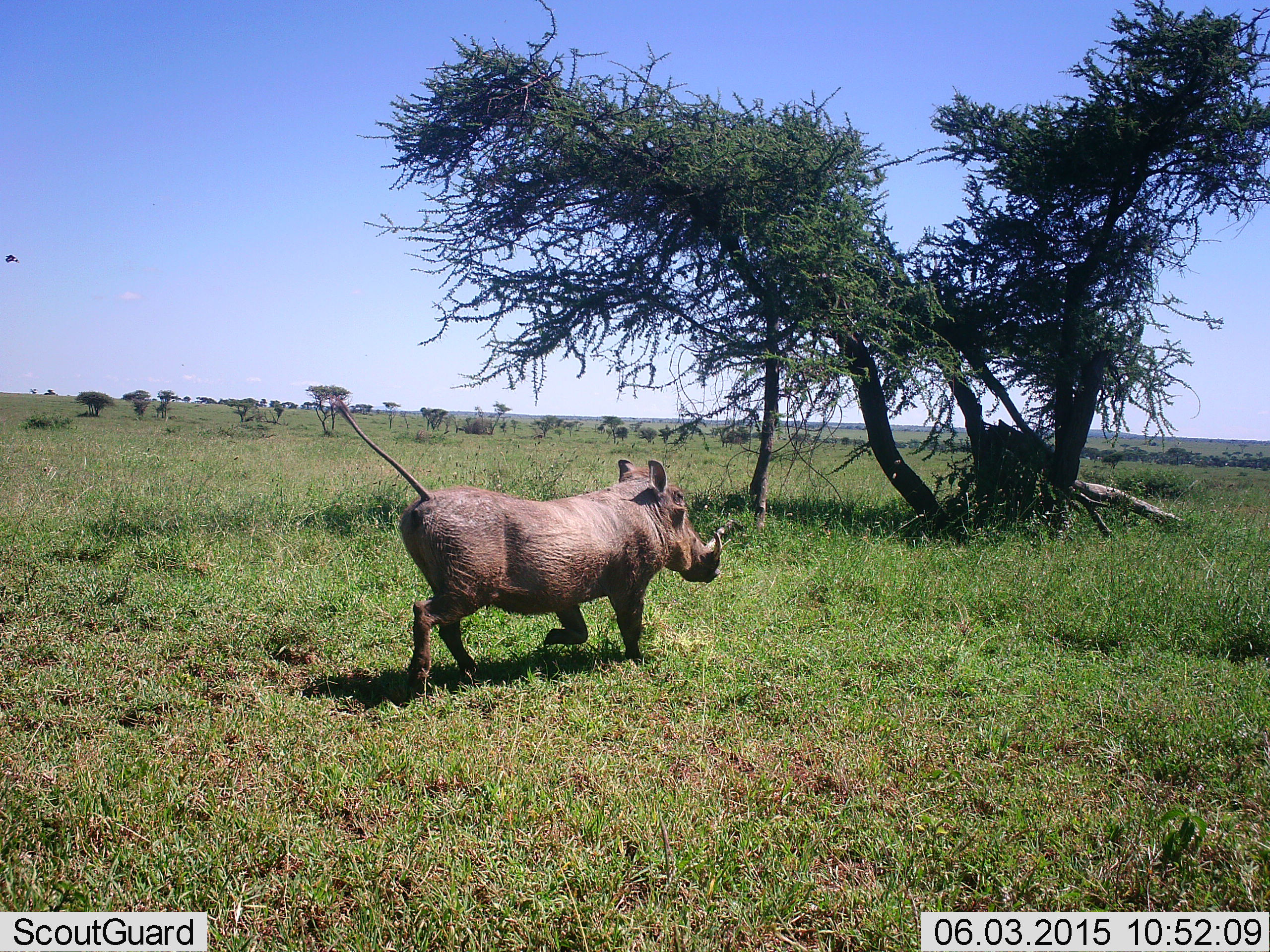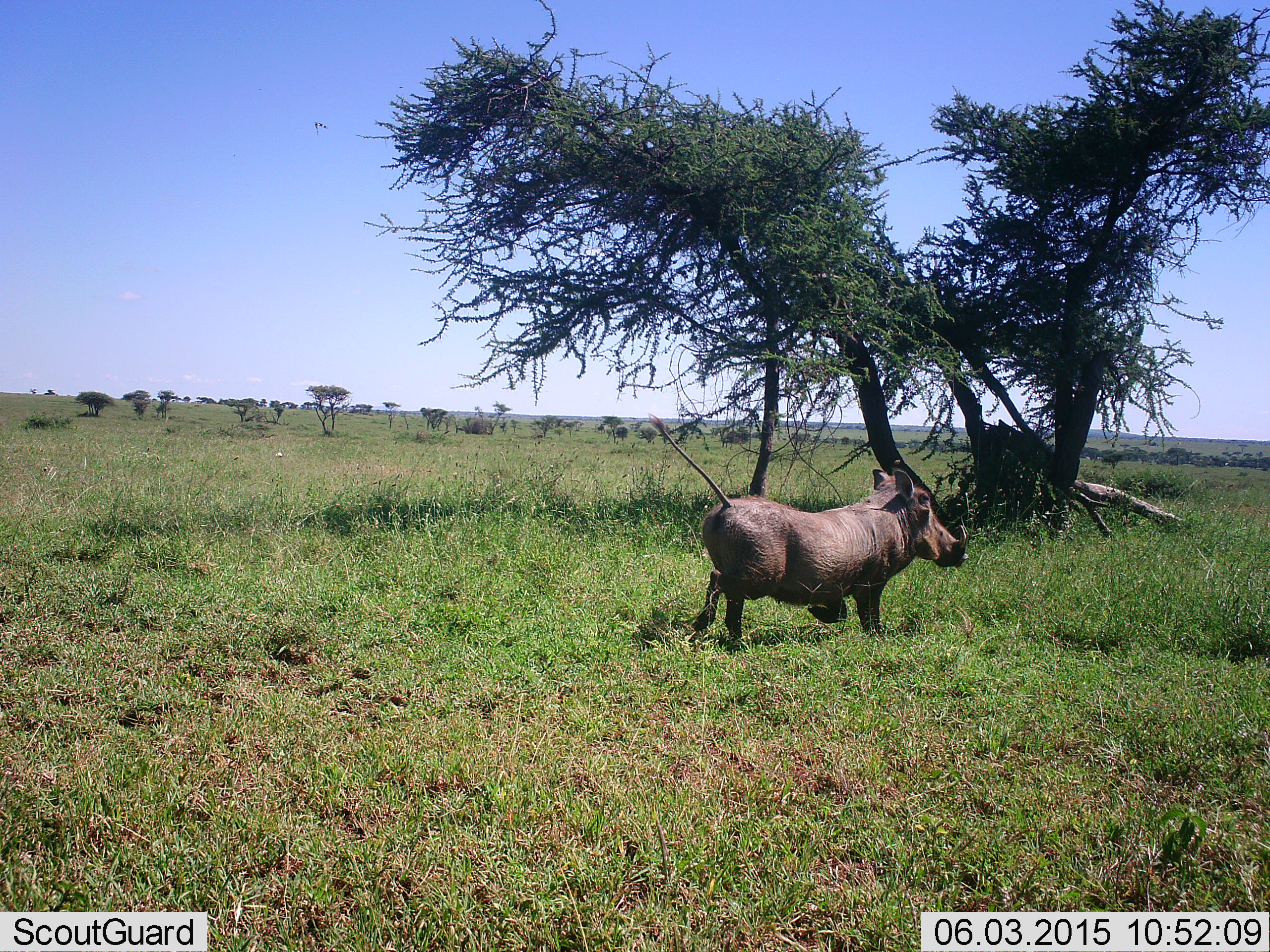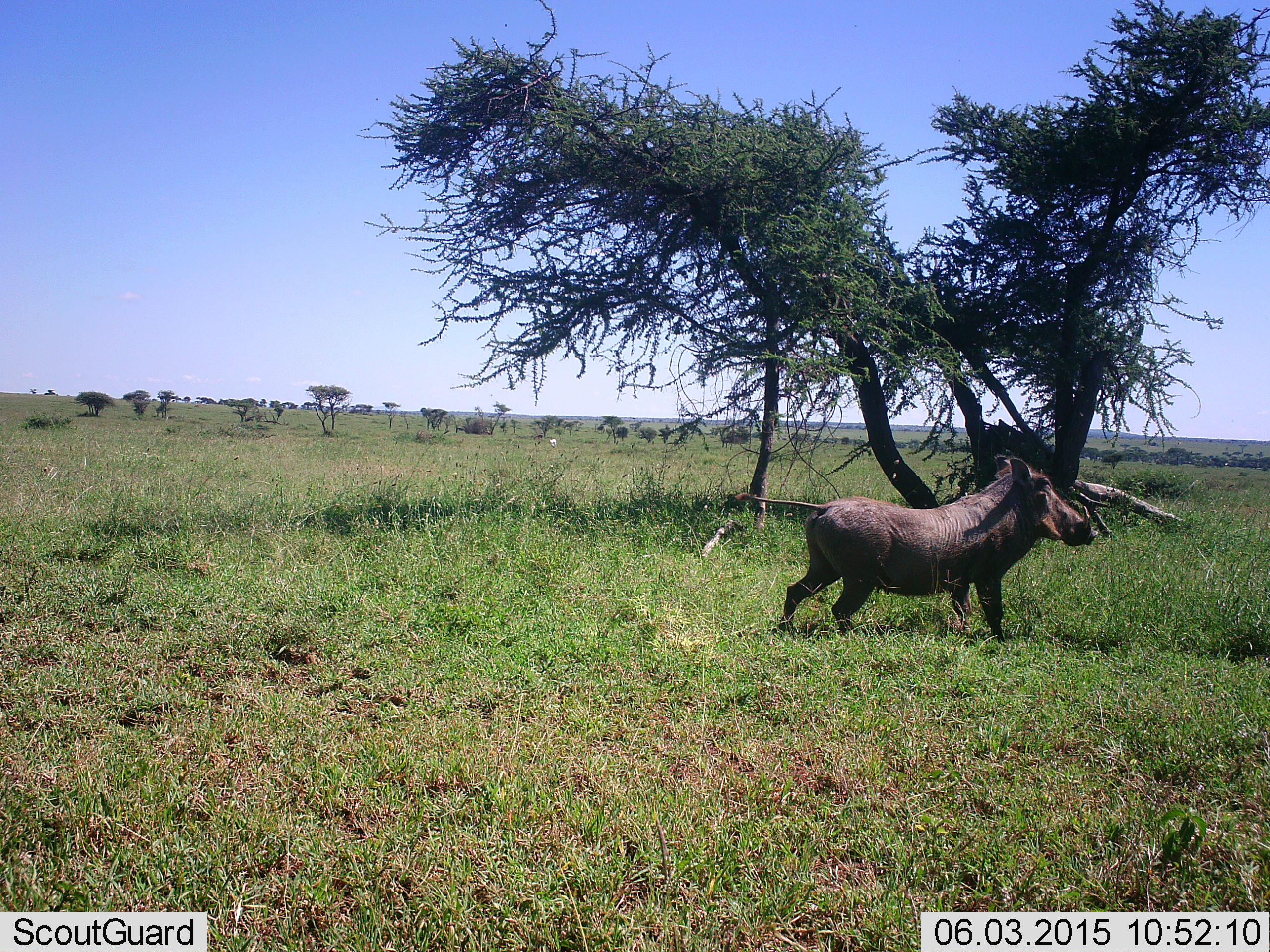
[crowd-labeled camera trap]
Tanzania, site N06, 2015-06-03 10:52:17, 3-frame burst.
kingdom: Animalia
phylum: Chordata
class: Mammalia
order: Artiodactyla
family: Suidae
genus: Phacochoerus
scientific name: Phacochoerus africanus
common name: warthog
Warthog (Phacochoerus africanus), count 1. Behavior (volunteer vote fractions): standing 20%, resting 0%, moving 80%, interacting 0%. Young present (vote fraction): 0%. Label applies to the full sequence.